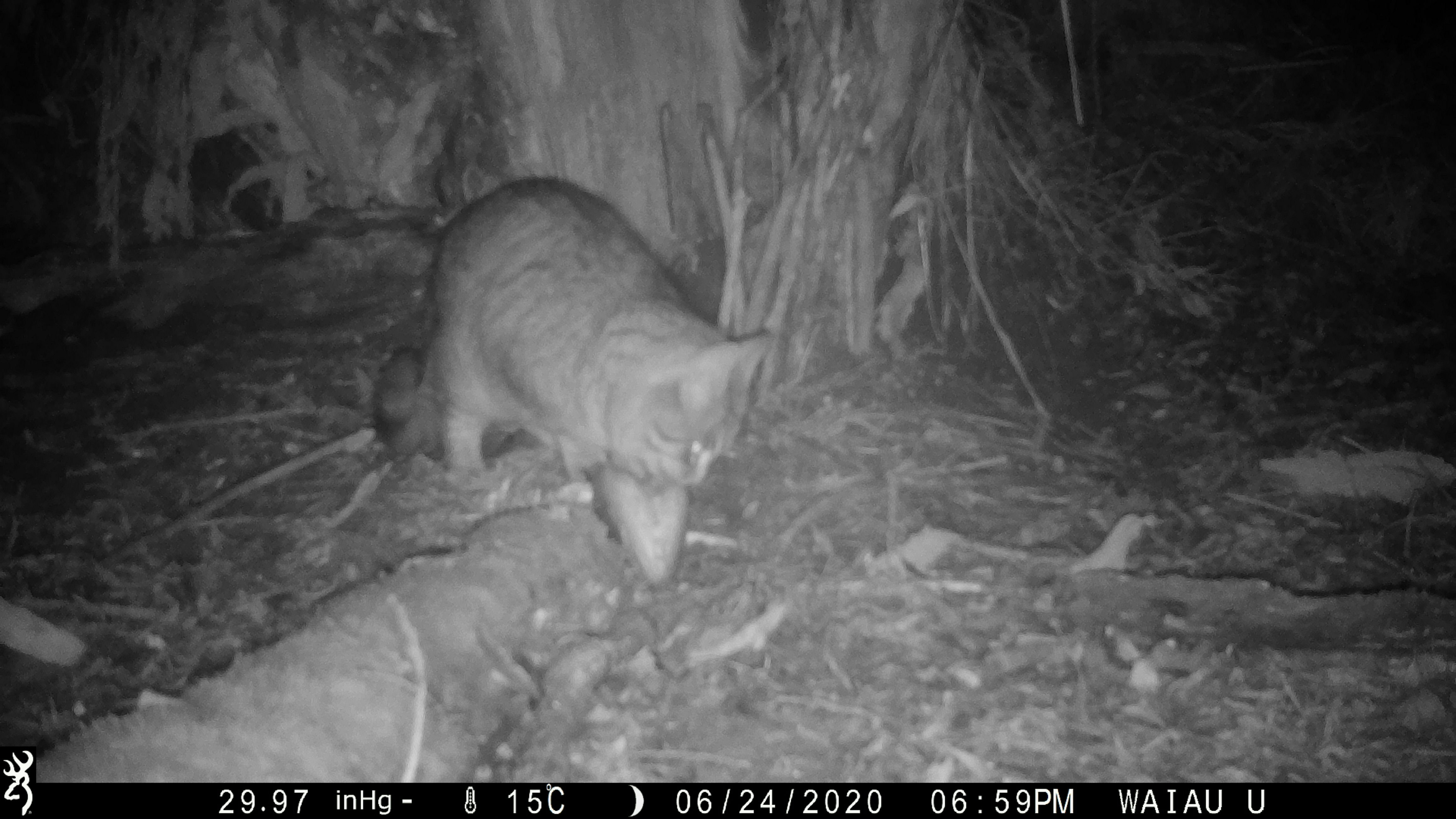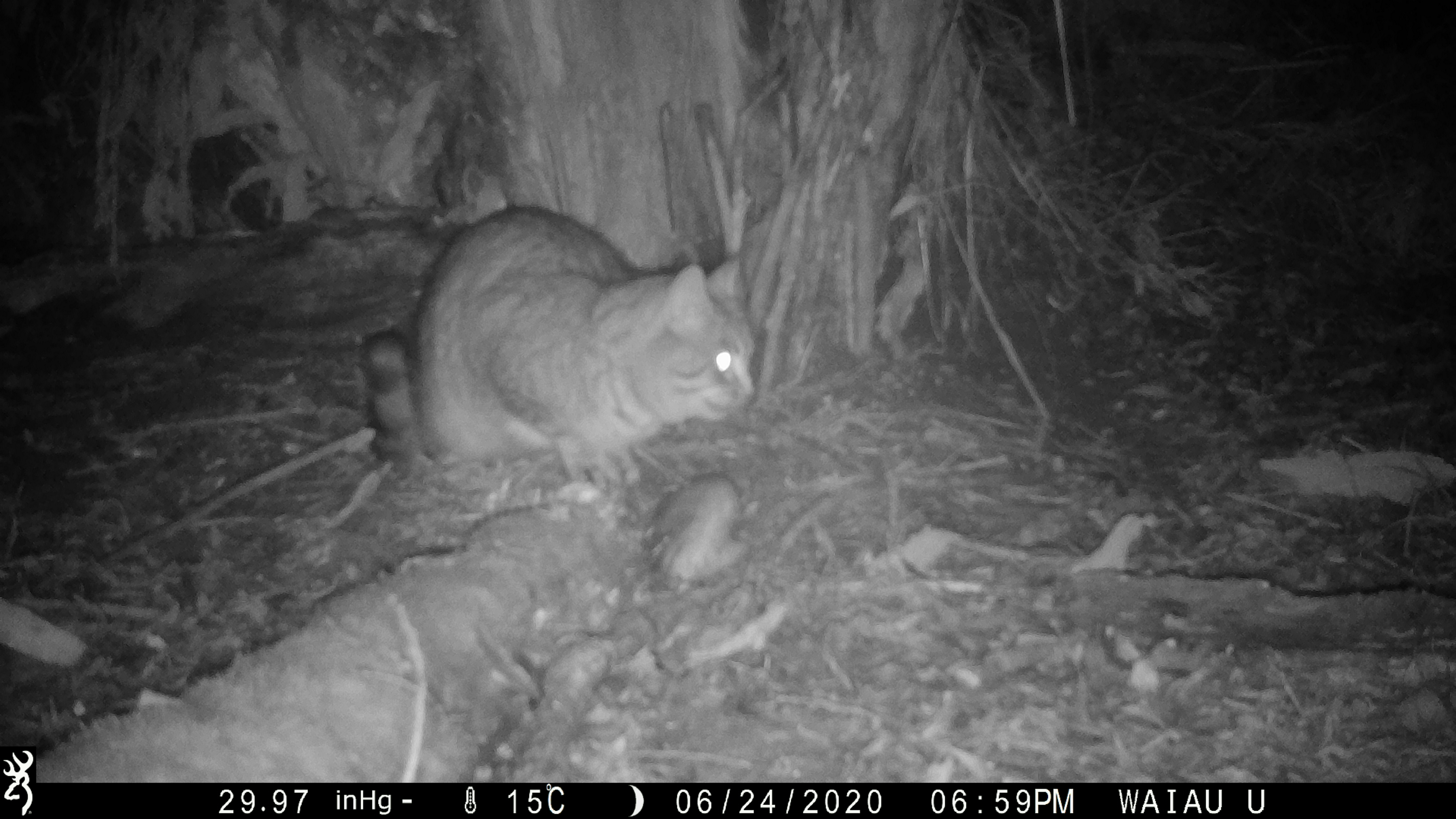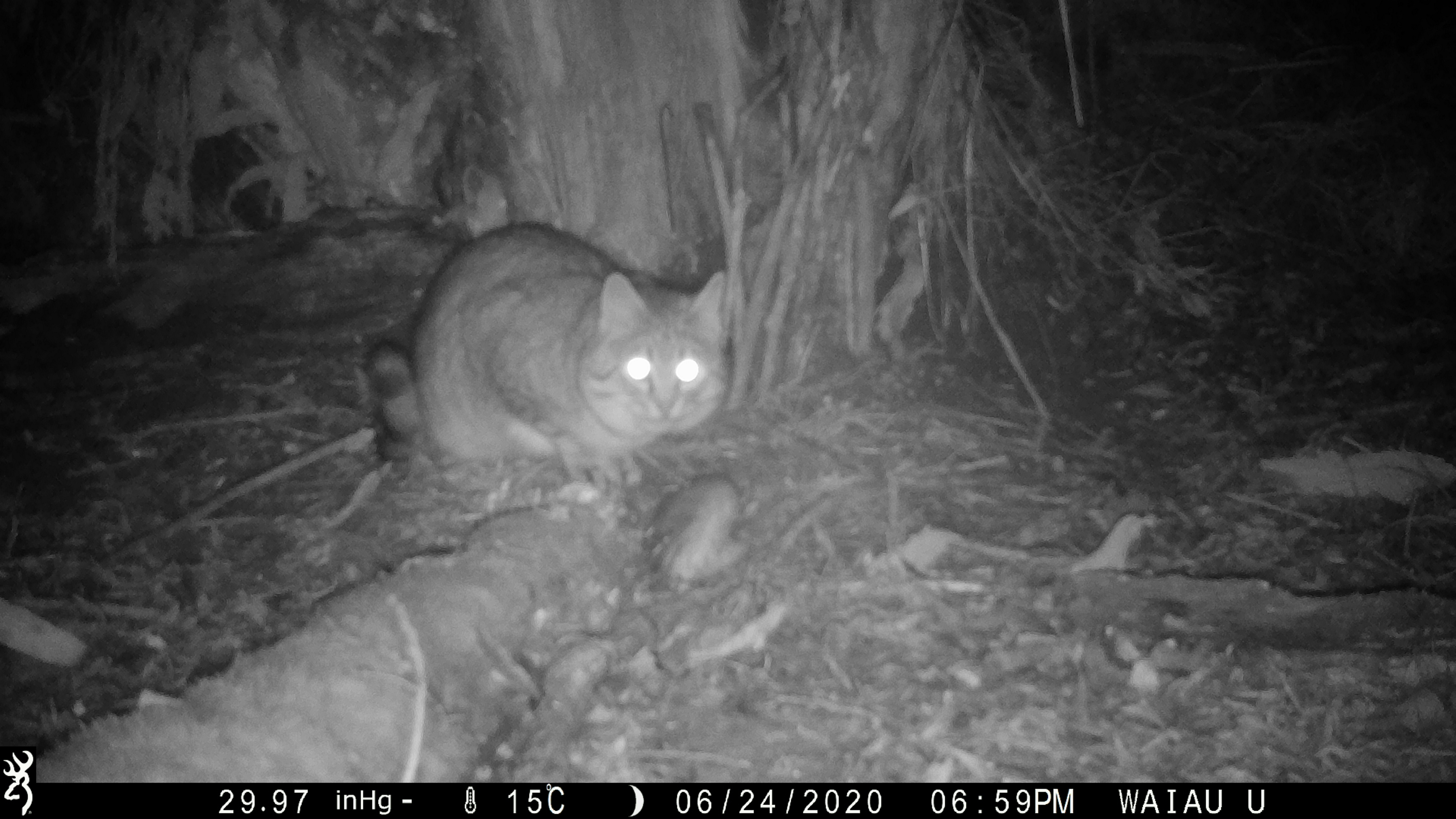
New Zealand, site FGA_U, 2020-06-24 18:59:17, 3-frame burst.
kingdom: Animalia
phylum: Chordata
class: Mammalia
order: Carnivora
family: Felidae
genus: Felis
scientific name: Felis catus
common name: domestic cat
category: cat